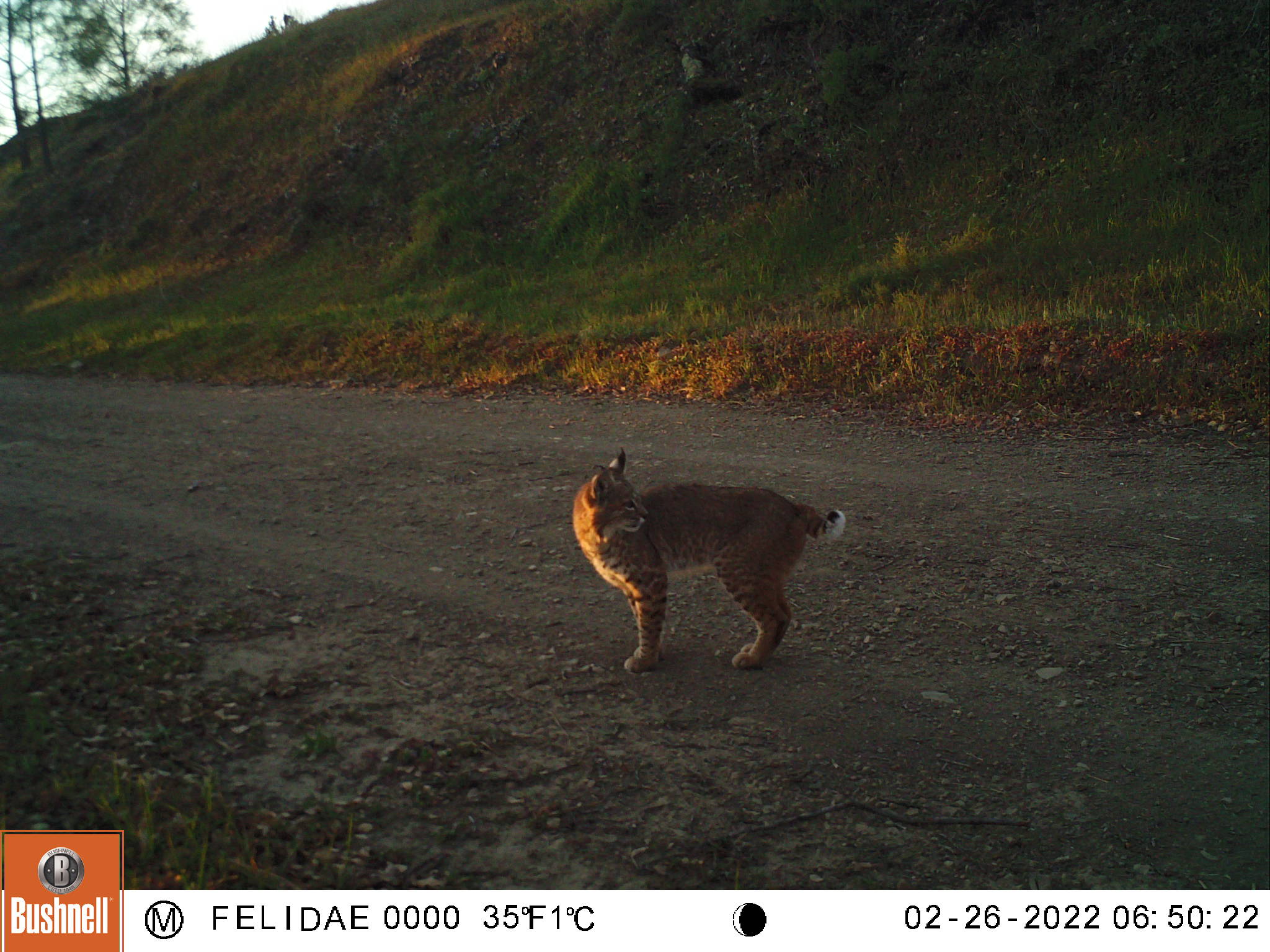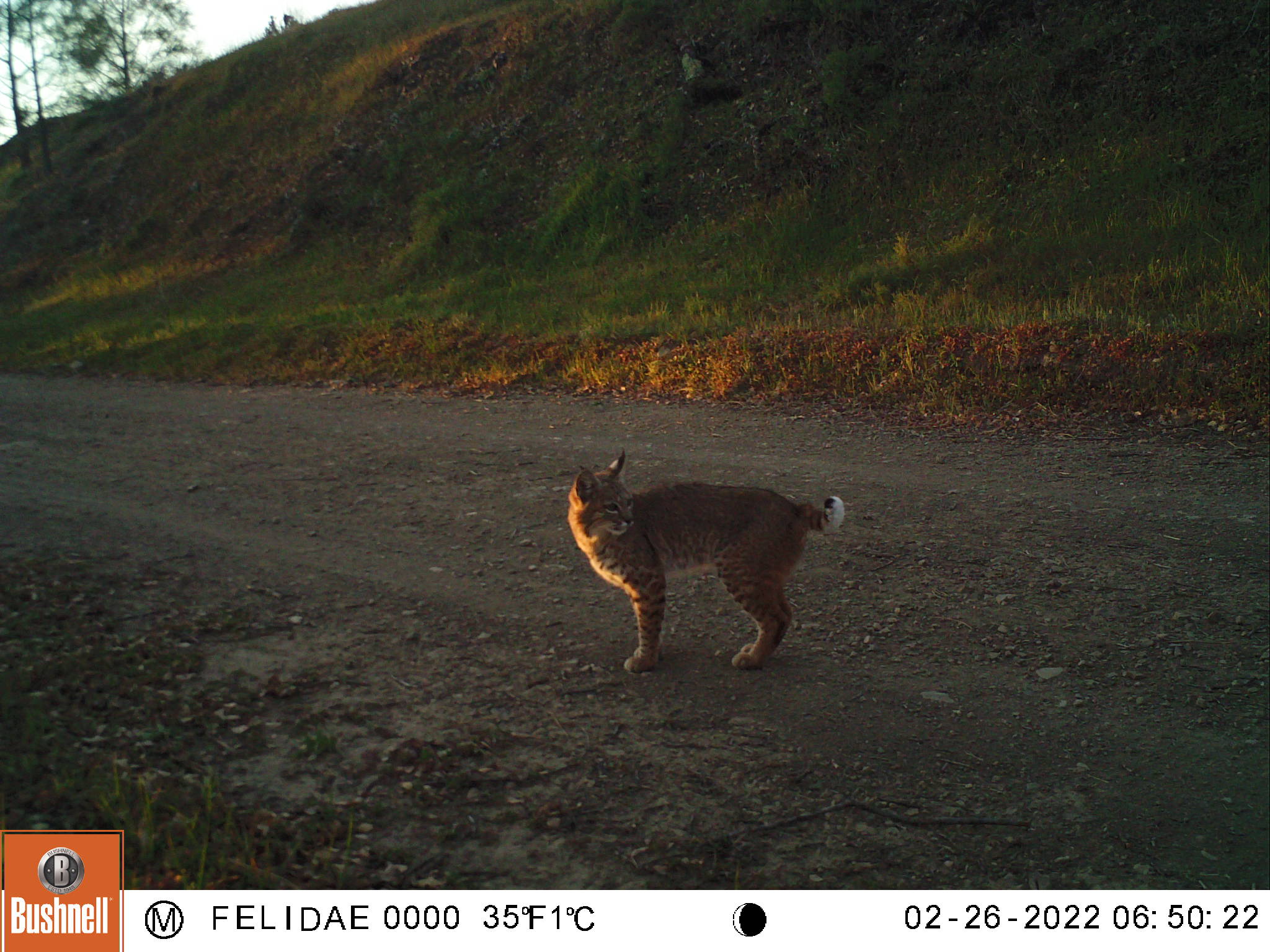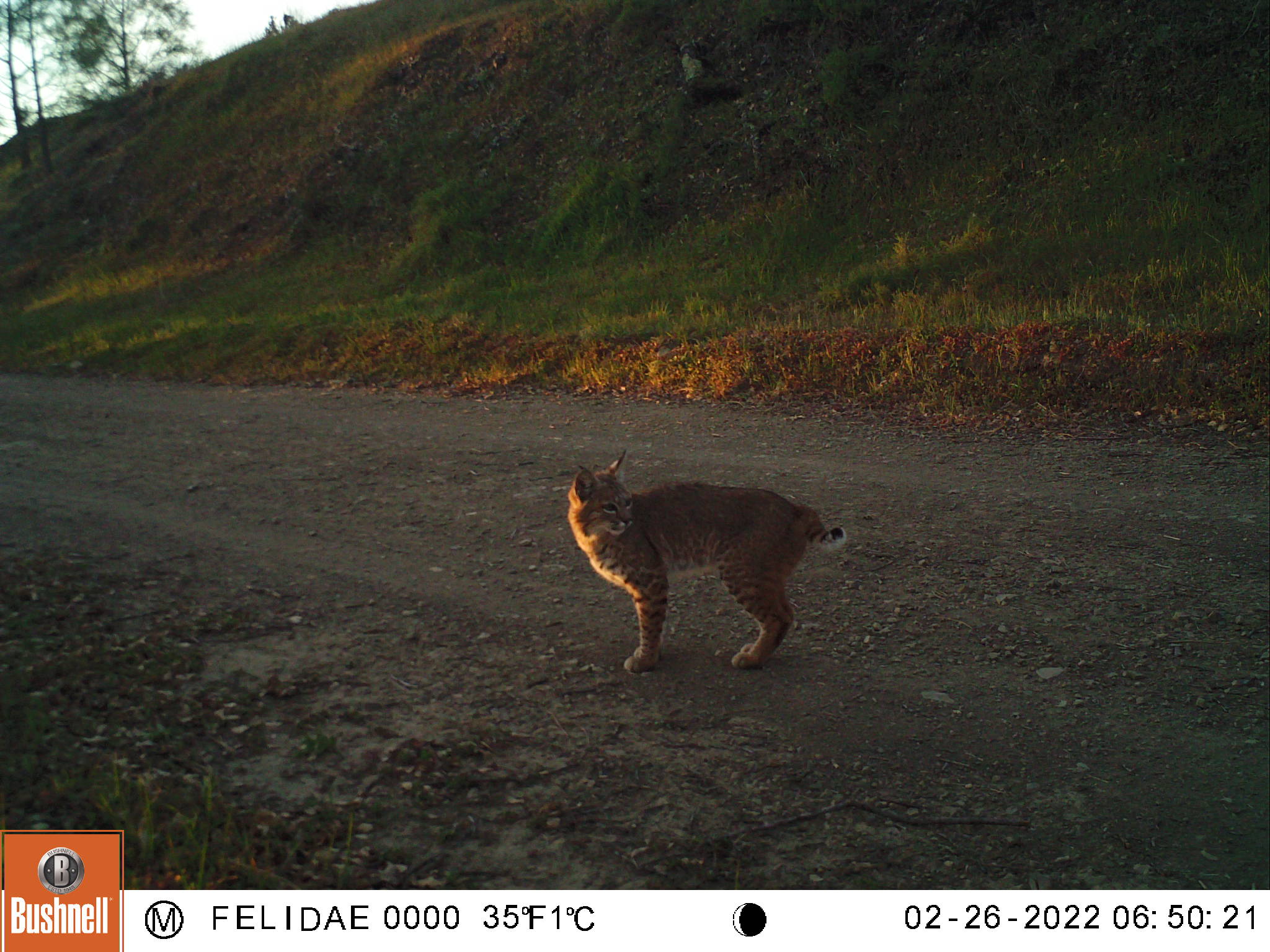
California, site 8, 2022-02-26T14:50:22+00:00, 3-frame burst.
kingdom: Animalia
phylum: Chordata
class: Mammalia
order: Carnivora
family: Felidae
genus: Lynx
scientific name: Lynx rufus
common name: bobcat